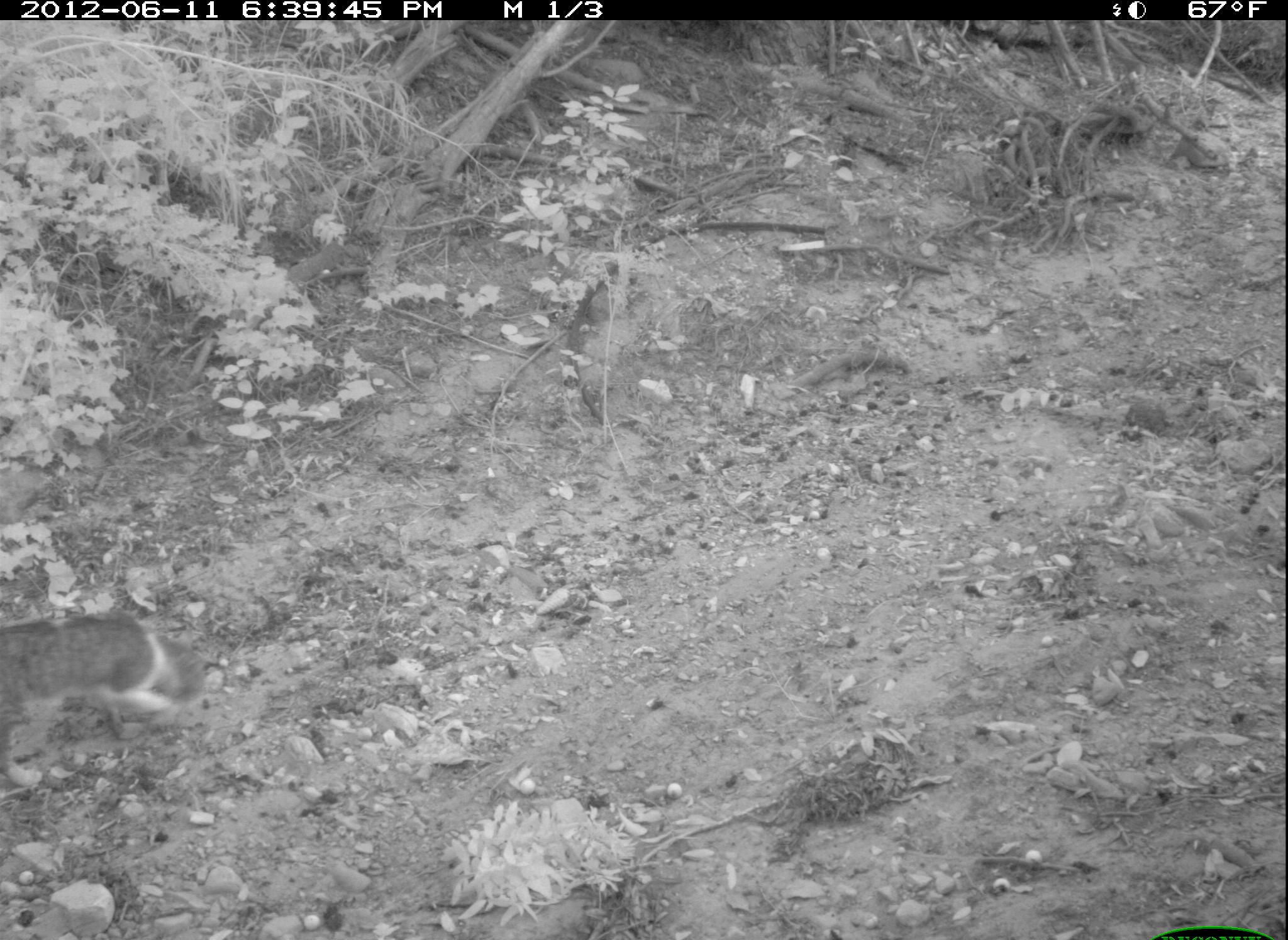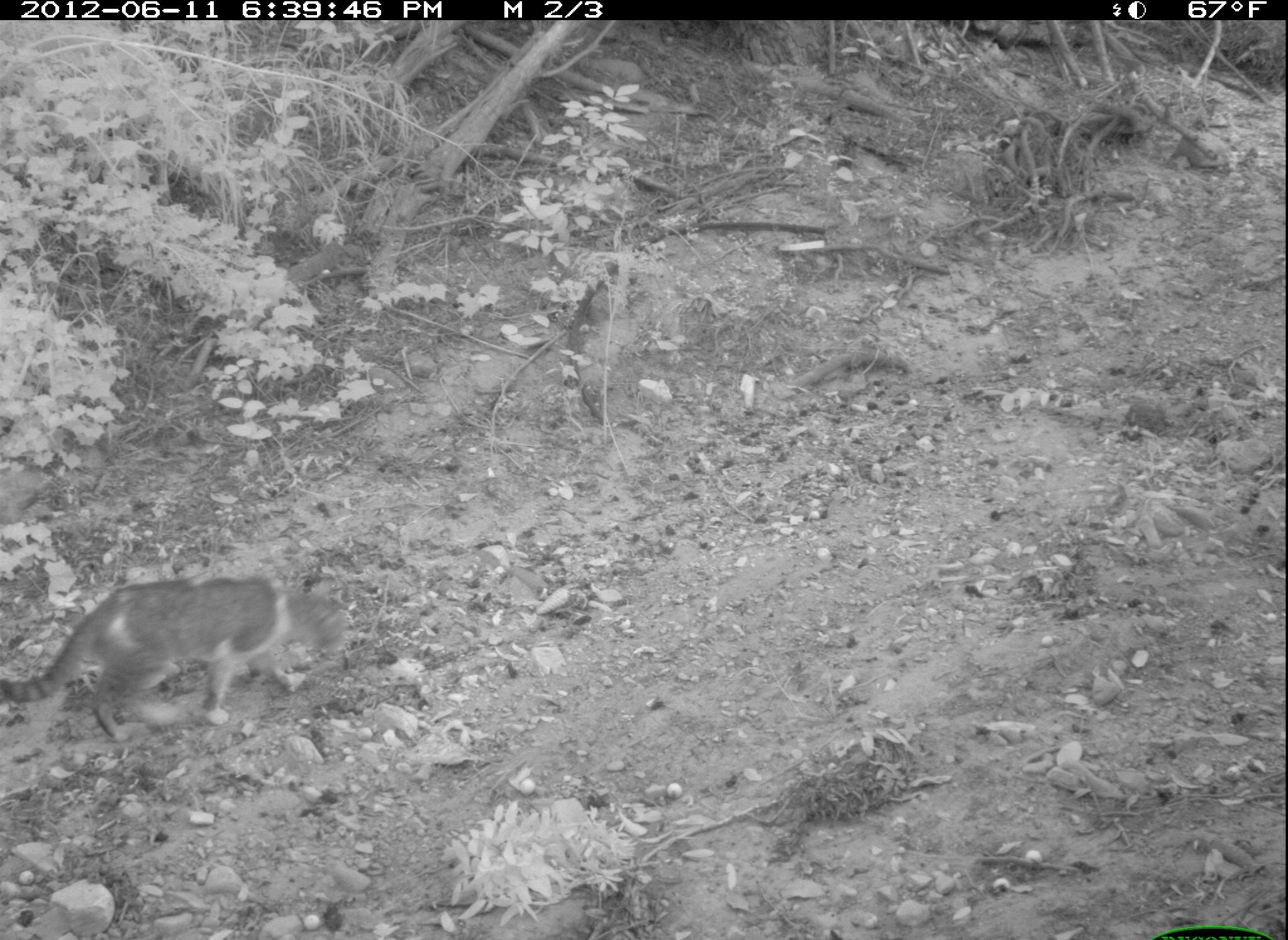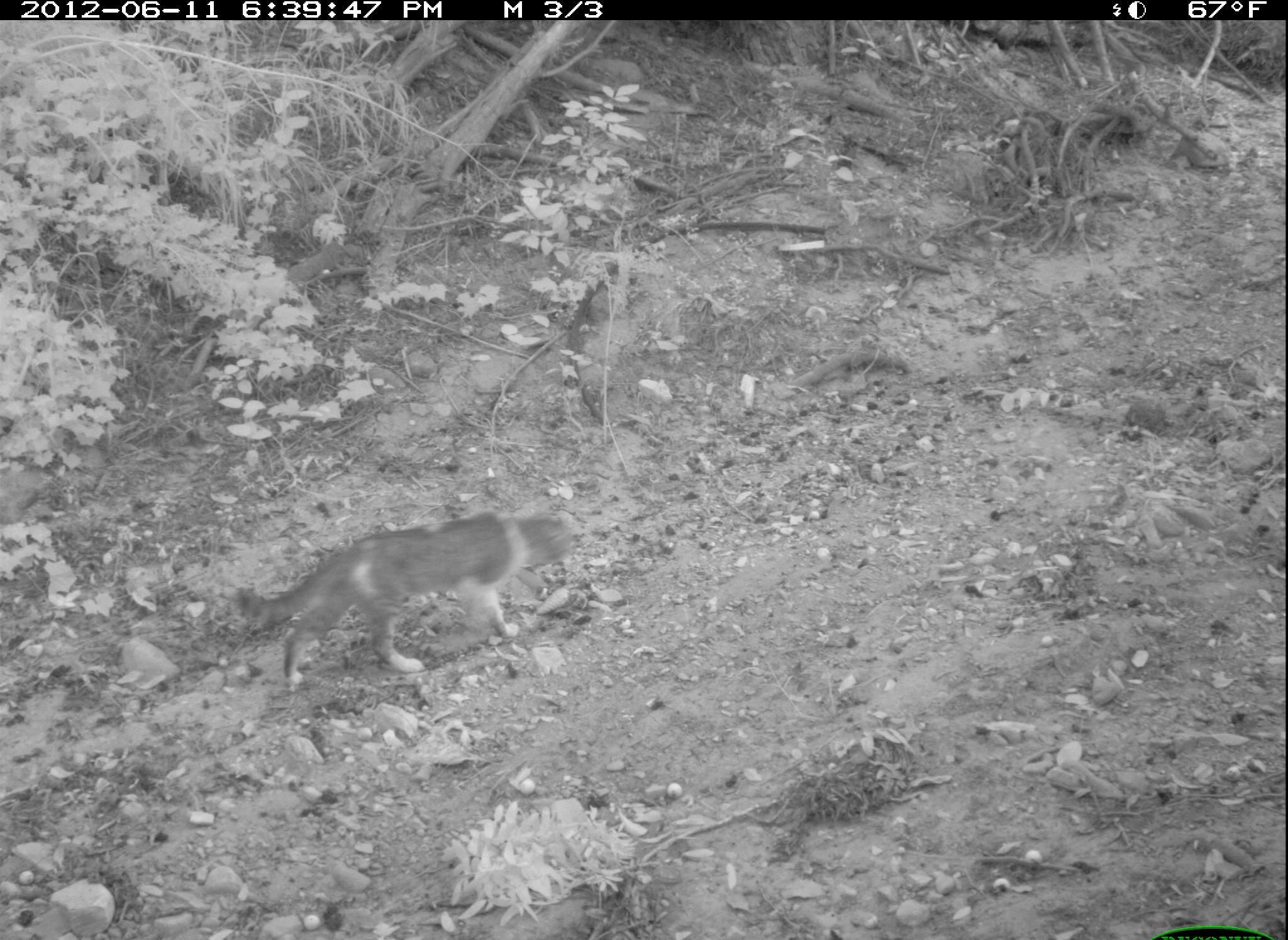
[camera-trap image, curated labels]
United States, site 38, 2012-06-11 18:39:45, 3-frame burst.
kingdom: Animalia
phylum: Chordata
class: Mammalia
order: Carnivora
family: Felidae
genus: Felis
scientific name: Felis catus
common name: cat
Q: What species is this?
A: Cat (Felis catus).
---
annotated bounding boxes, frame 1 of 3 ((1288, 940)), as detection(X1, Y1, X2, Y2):
cat: detection(3, 604, 217, 802)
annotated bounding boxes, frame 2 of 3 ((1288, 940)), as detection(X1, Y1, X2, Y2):
cat: detection(5, 575, 364, 744)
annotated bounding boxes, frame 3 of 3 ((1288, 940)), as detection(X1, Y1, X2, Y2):
cat: detection(232, 506, 578, 691)